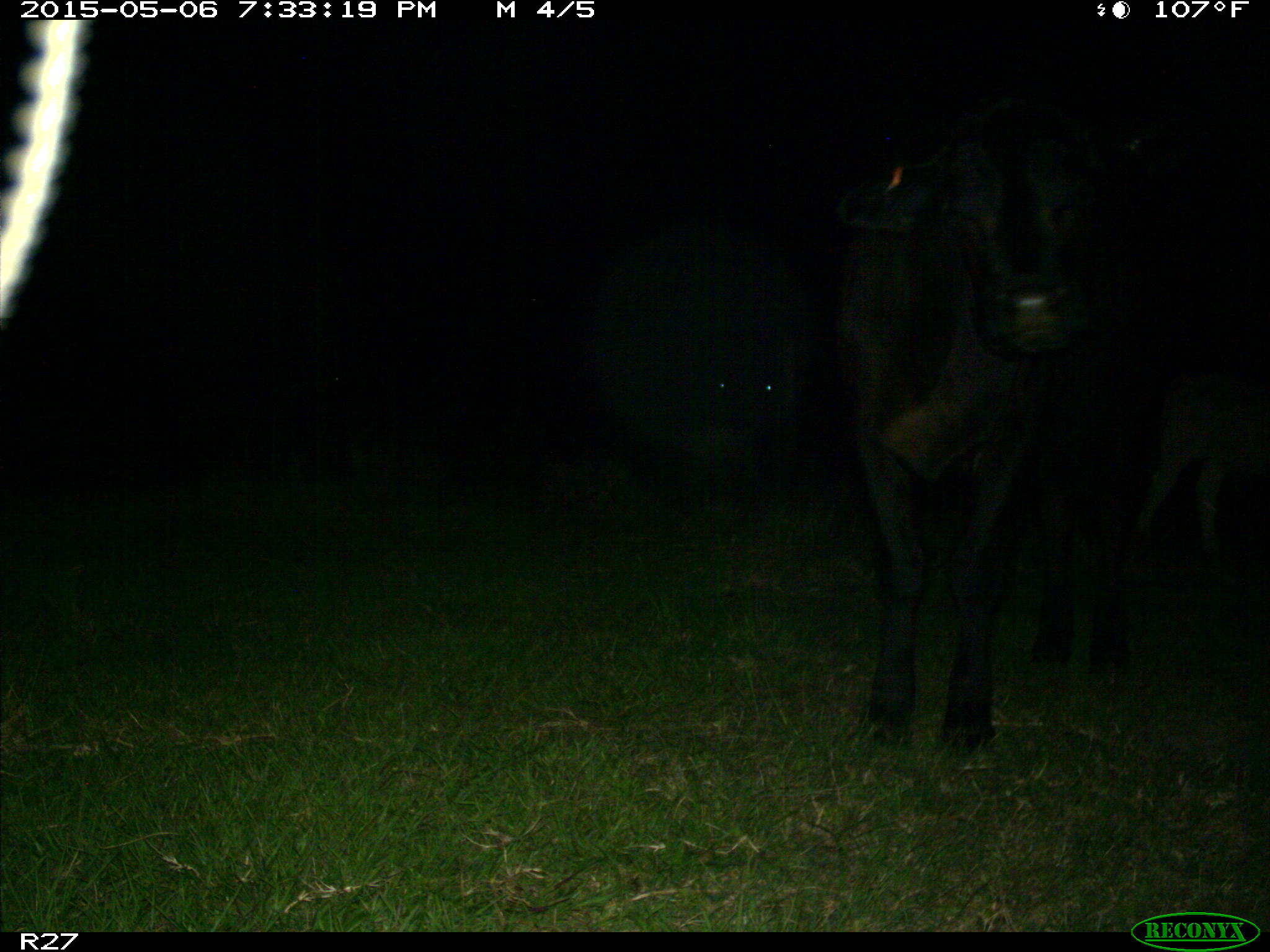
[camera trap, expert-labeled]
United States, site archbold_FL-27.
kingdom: Animalia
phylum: Chordata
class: Mammalia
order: Artiodactyla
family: Bovidae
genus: Bos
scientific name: Bos taurus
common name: domestic cow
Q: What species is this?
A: Bos taurus (domestic cow).